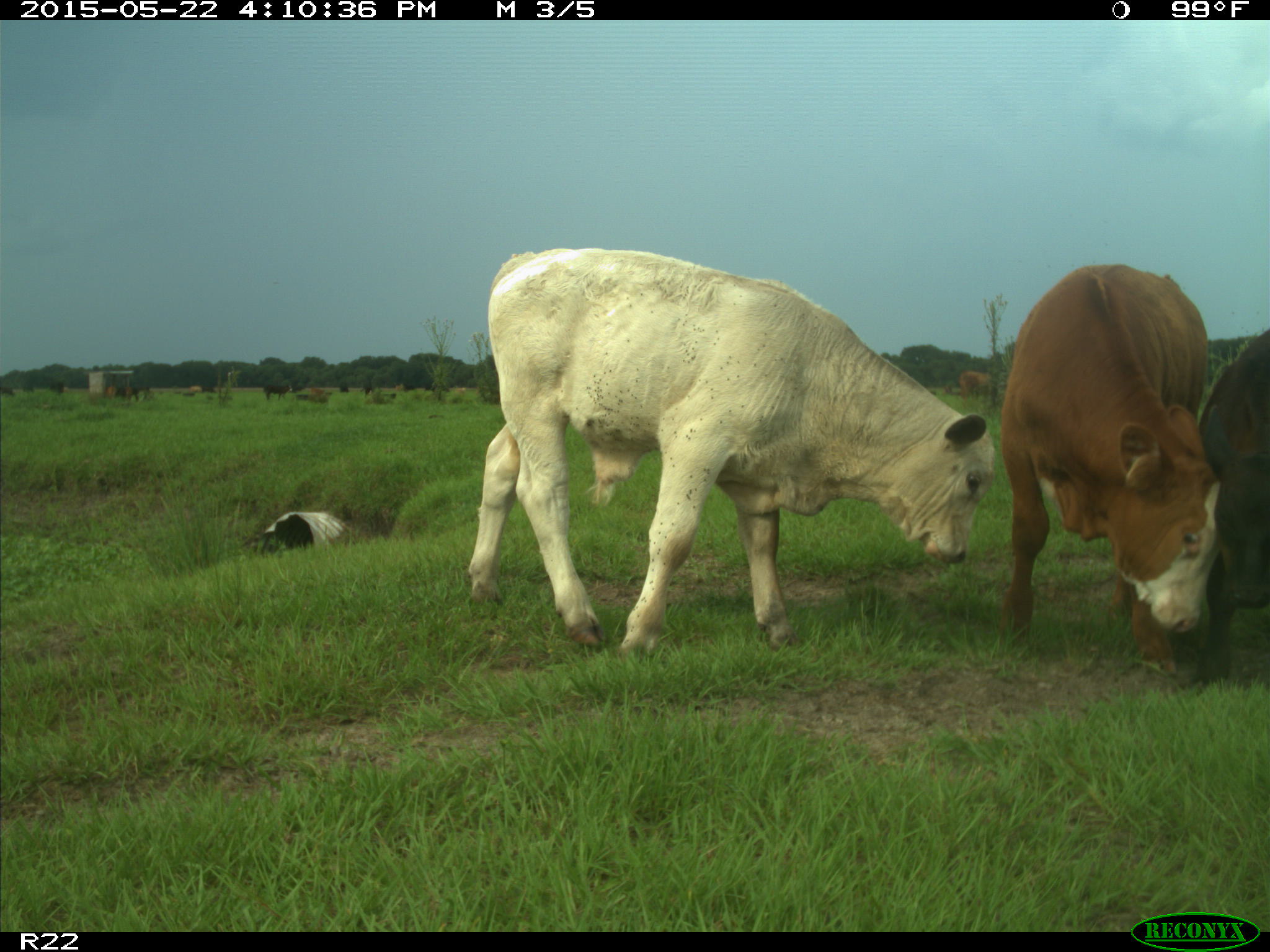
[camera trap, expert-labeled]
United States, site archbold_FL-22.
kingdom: Animalia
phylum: Chordata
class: Mammalia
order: Artiodactyla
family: Bovidae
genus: Bos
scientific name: Bos taurus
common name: domestic cow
Bos taurus (domestic cow).